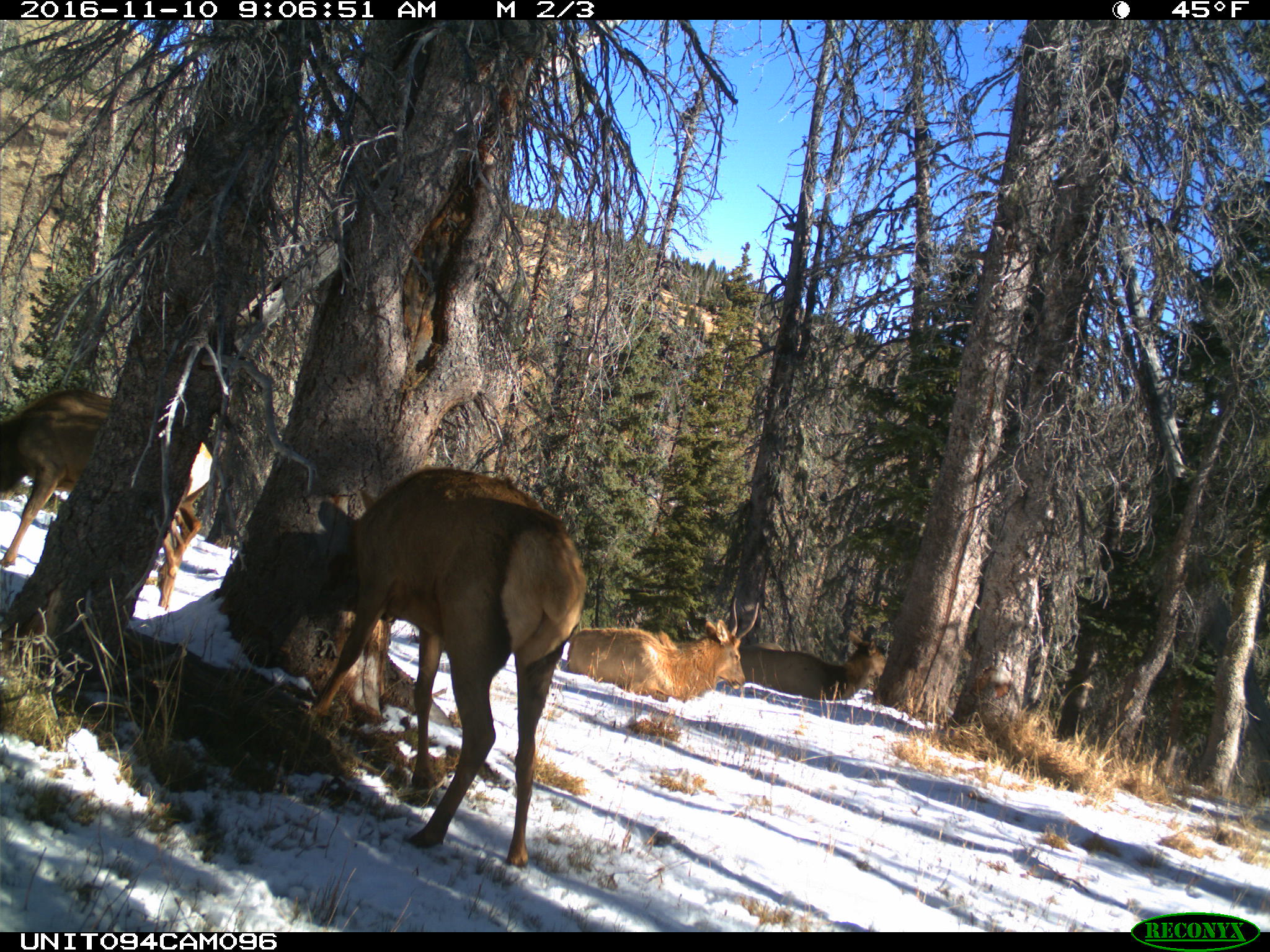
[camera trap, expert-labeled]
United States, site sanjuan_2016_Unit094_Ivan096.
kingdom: Animalia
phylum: Chordata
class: Mammalia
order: Artiodactyla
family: Cervidae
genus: Cervus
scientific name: Cervus elaphus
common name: red deer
Cervus elaphus (red deer).